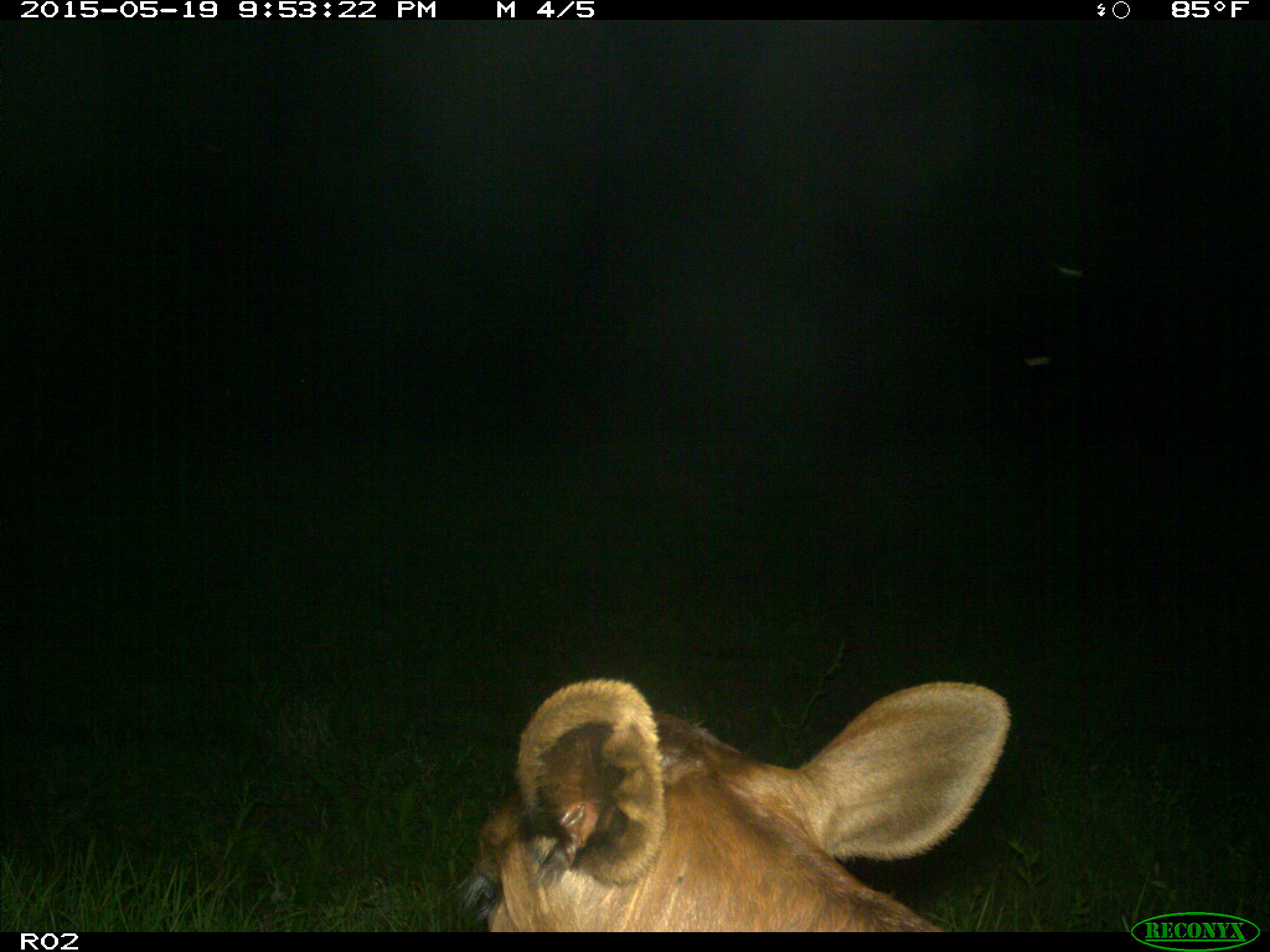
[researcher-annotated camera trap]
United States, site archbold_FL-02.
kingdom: Animalia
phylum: Chordata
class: Mammalia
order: Artiodactyla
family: Bovidae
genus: Bos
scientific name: Bos taurus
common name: domestic cow